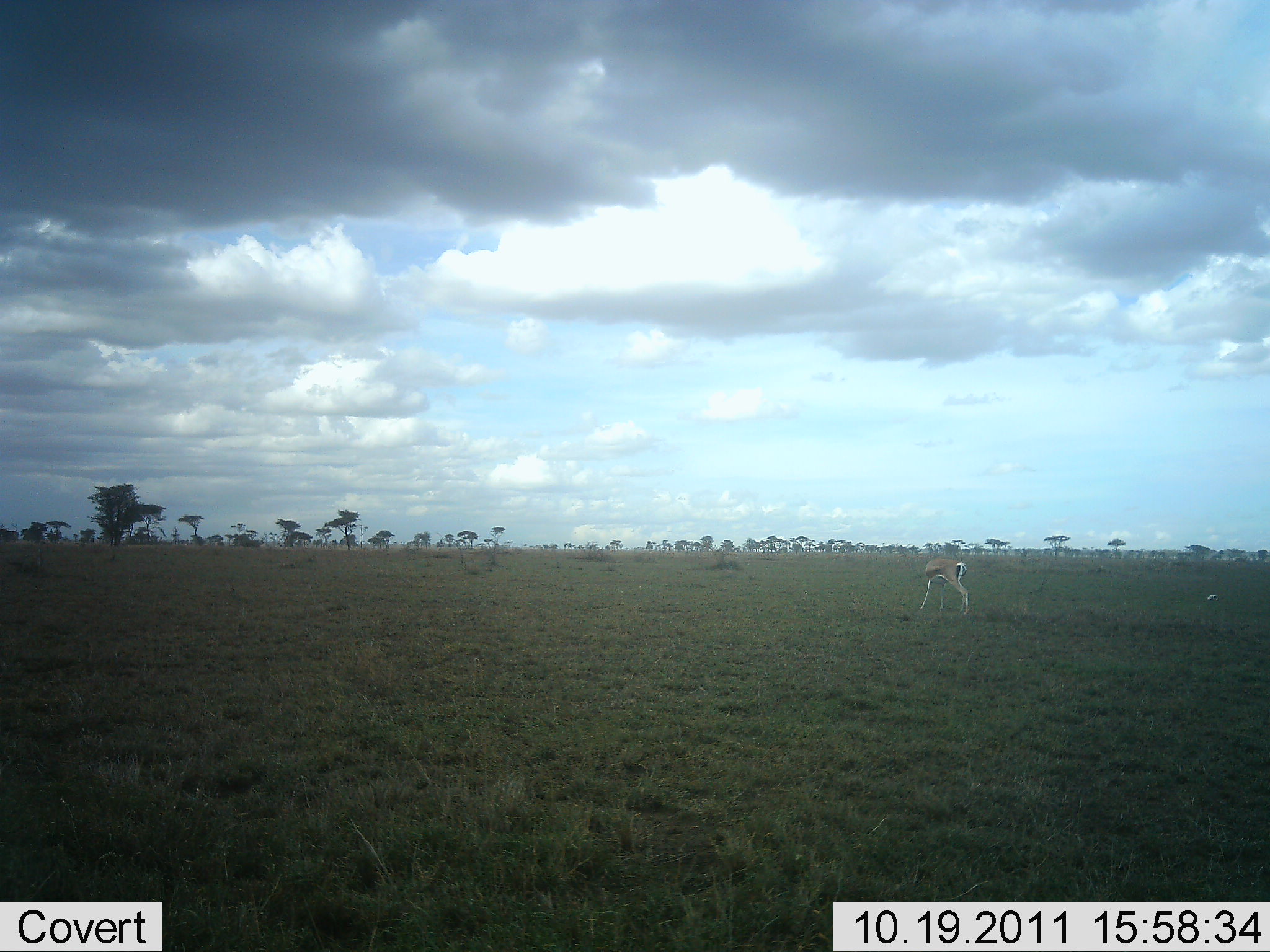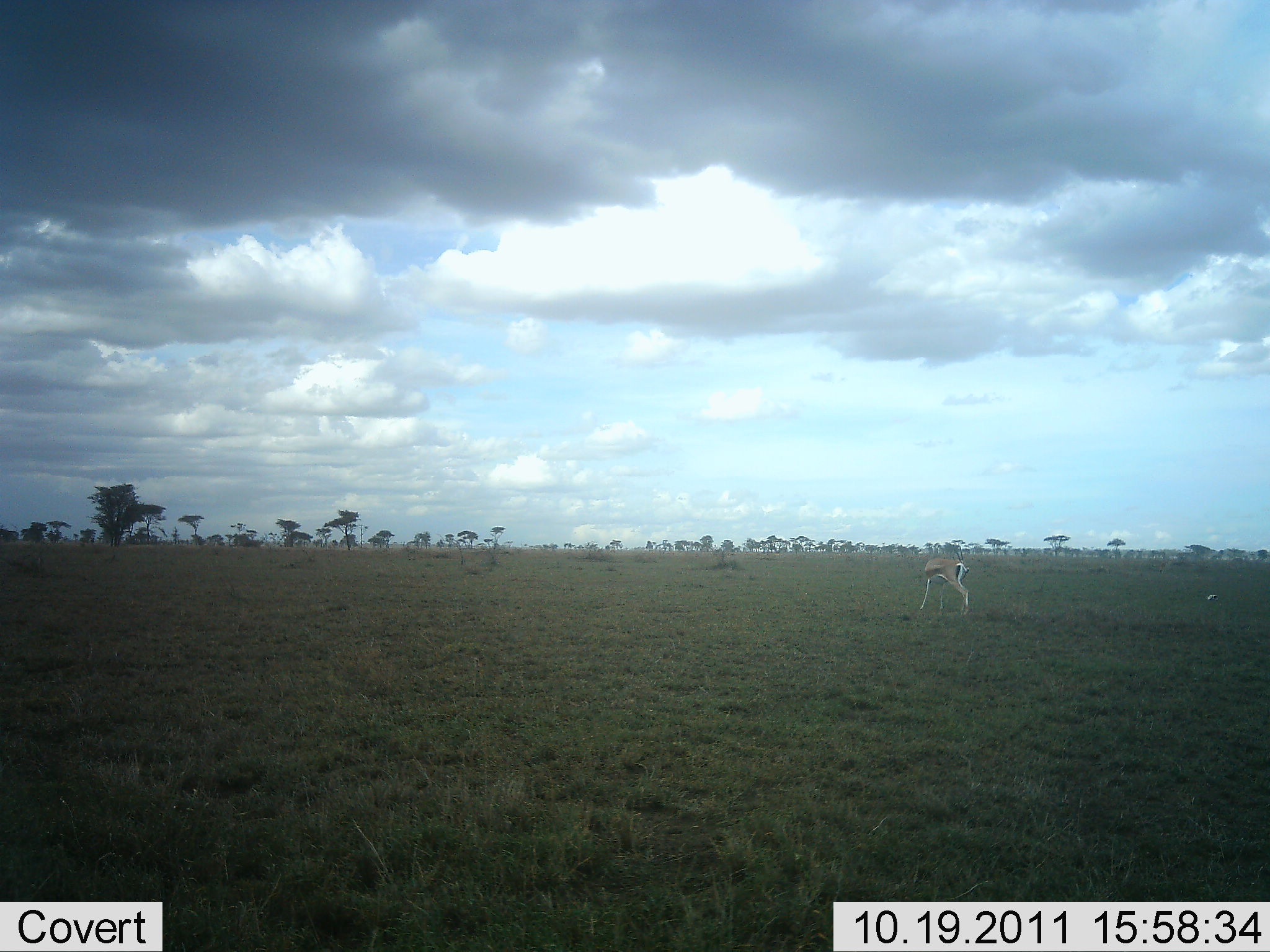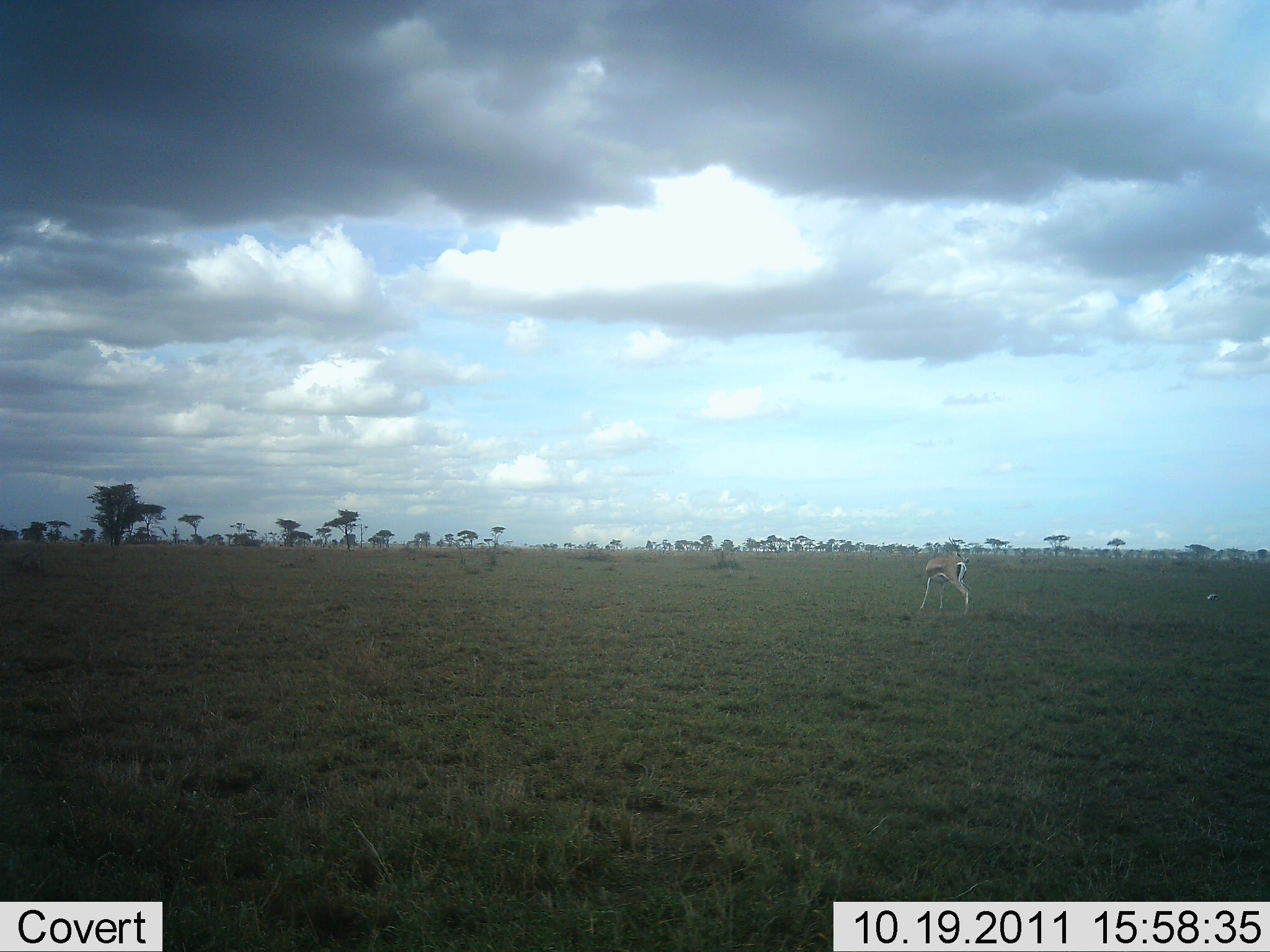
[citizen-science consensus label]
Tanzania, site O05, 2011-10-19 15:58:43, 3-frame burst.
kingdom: Animalia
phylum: Chordata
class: Mammalia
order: Artiodactyla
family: Bovidae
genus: Eudorcas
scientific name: Eudorcas thomsonii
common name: thomson's gazelle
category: gazellethomsons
Gazellethomsons (thomson's gazelle) (Eudorcas thomsonii), count 1. Behavior (volunteer vote fractions): standing 75%, resting 8%, moving 17%, interacting 0%. Young present (vote fraction): 0%. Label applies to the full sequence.